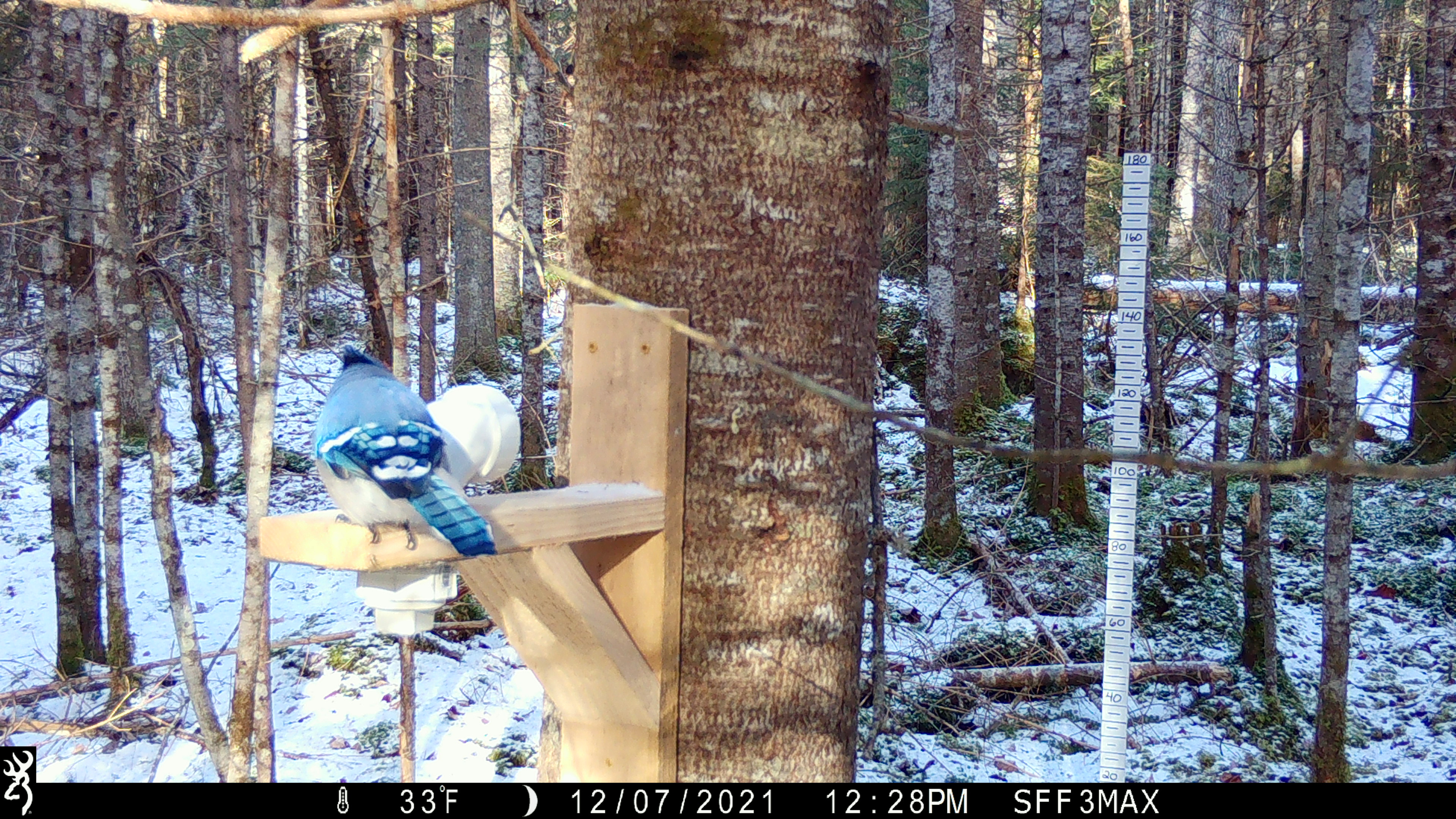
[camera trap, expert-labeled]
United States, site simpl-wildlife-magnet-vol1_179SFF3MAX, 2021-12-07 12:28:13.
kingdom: Animalia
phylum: Chordata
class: Aves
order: Passeriformes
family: Corvidae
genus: Cyanocitta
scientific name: Cyanocitta cristata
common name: blue jay